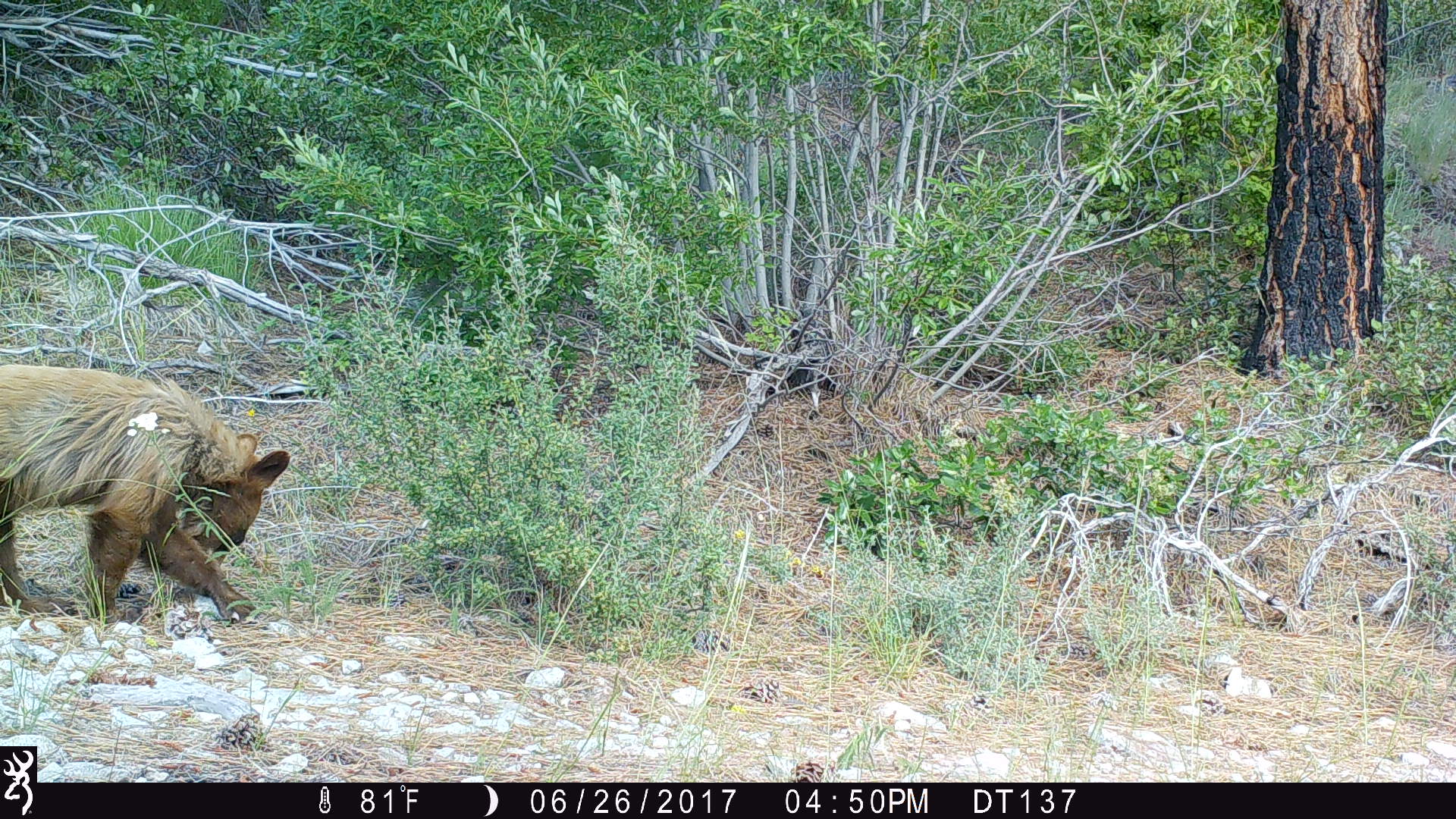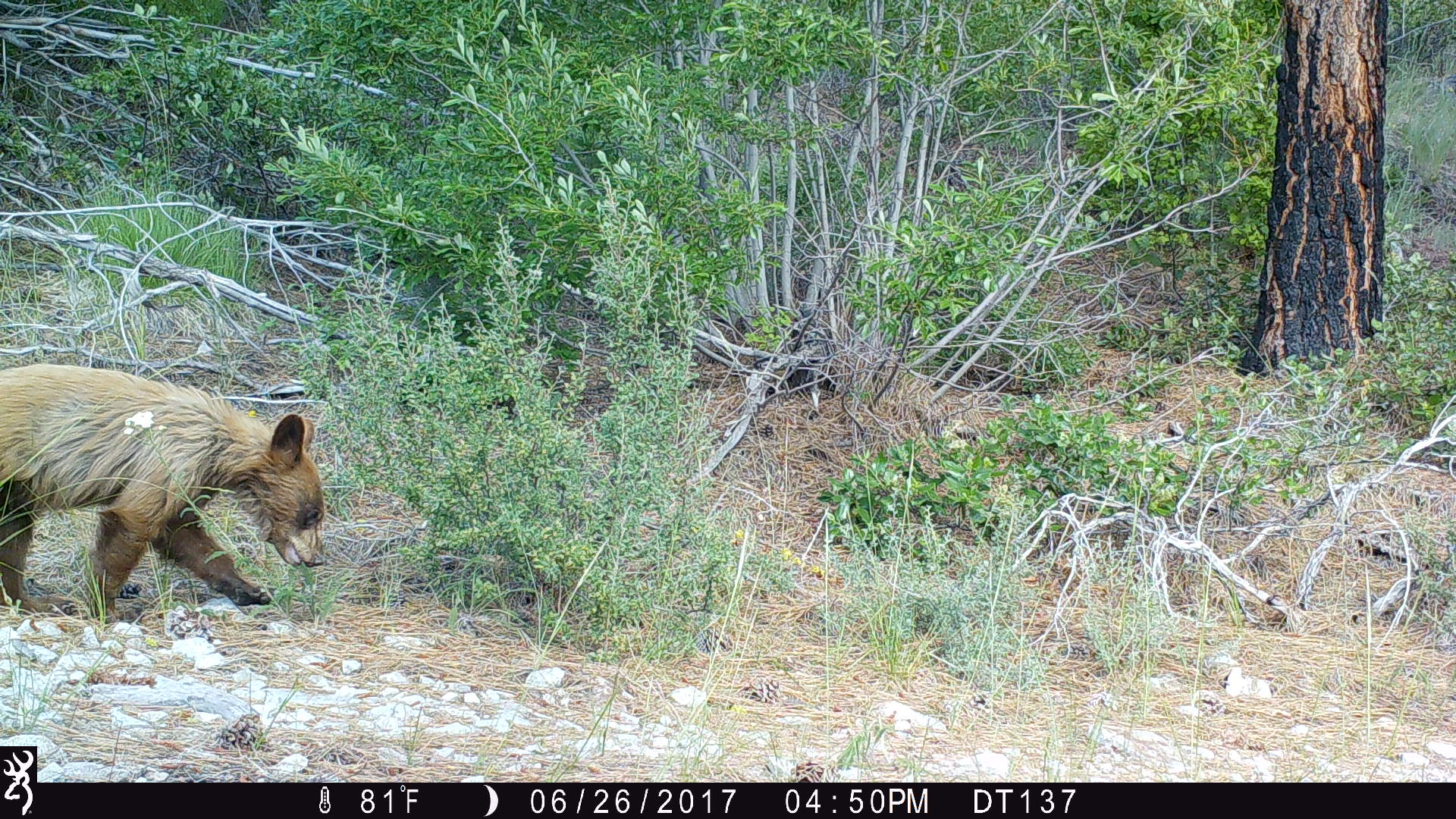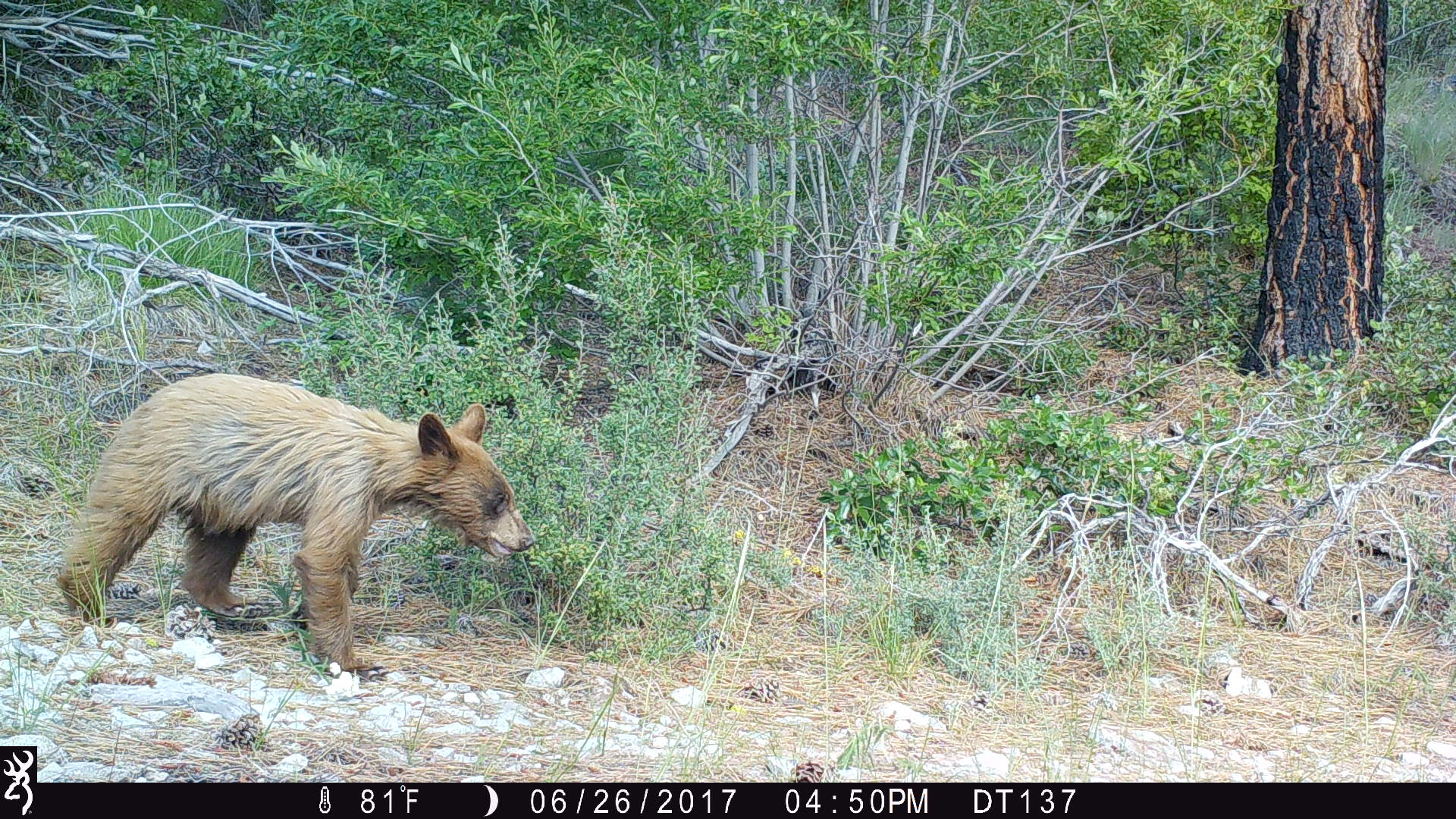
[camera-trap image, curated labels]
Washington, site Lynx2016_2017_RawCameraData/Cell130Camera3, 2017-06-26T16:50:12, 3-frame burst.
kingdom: Animalia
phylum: Chordata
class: Mammalia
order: Carnivora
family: Ursidae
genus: Ursus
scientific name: Ursus americanus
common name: american black bear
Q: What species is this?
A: Ursus americanus (american black bear).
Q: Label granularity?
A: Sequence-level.